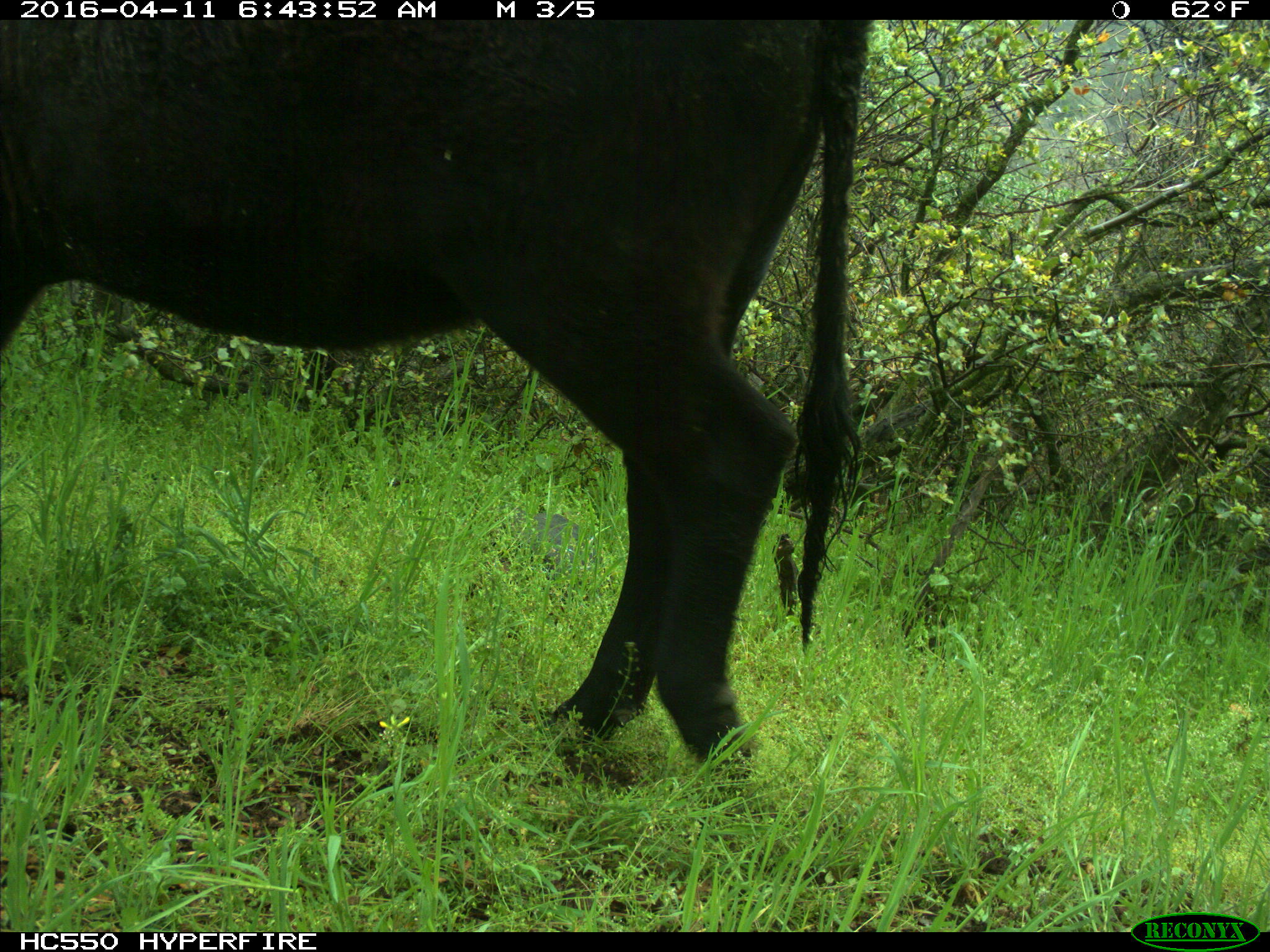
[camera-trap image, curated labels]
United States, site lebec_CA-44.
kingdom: Animalia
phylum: Chordata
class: Mammalia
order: Artiodactyla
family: Bovidae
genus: Bos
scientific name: Bos taurus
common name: domestic cow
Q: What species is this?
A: Bos taurus (domestic cow).